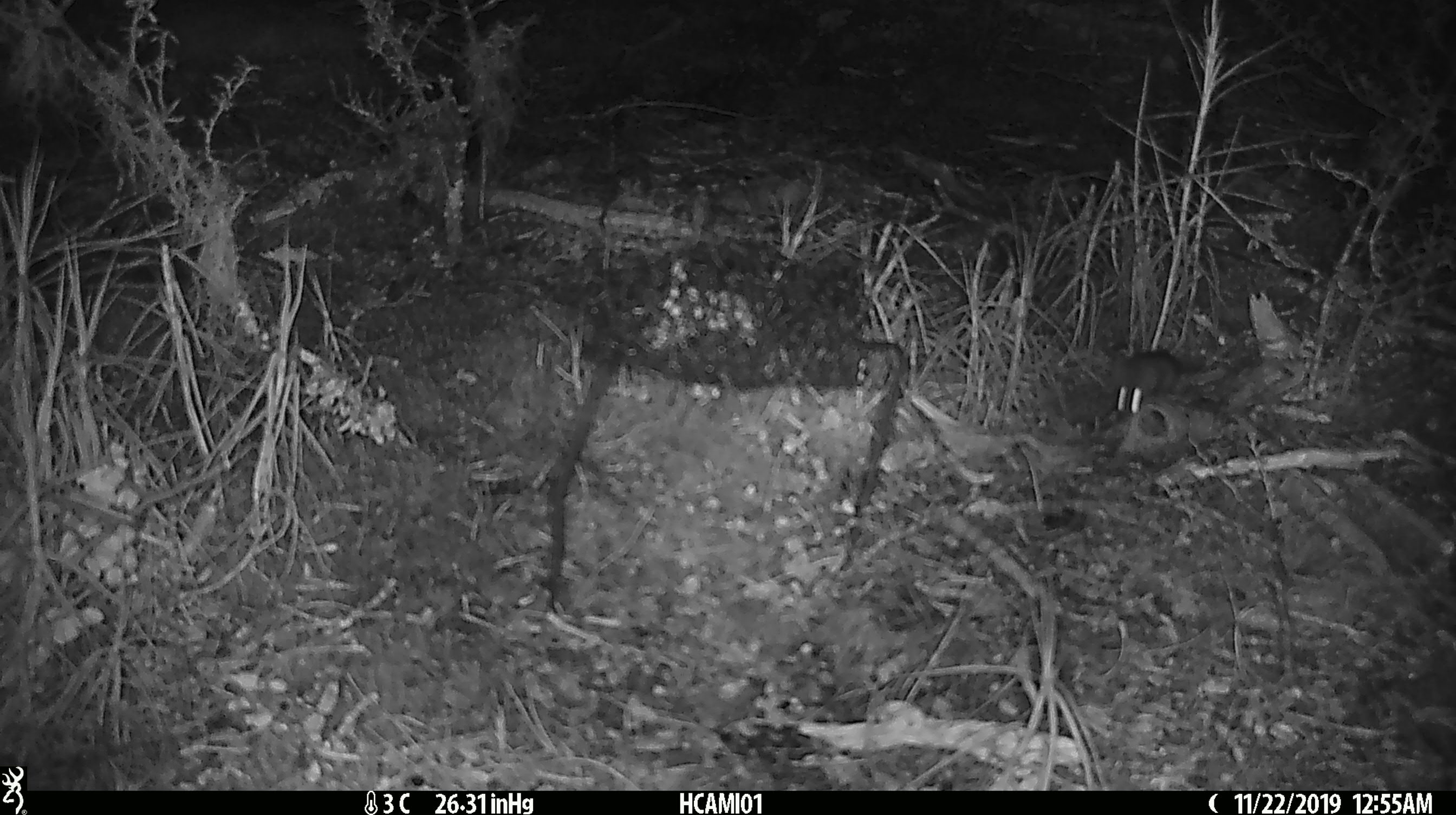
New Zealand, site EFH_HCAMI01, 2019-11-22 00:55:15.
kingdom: Animalia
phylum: Chordata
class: Mammalia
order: Rodentia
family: Muridae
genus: Mus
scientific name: Mus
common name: mouse